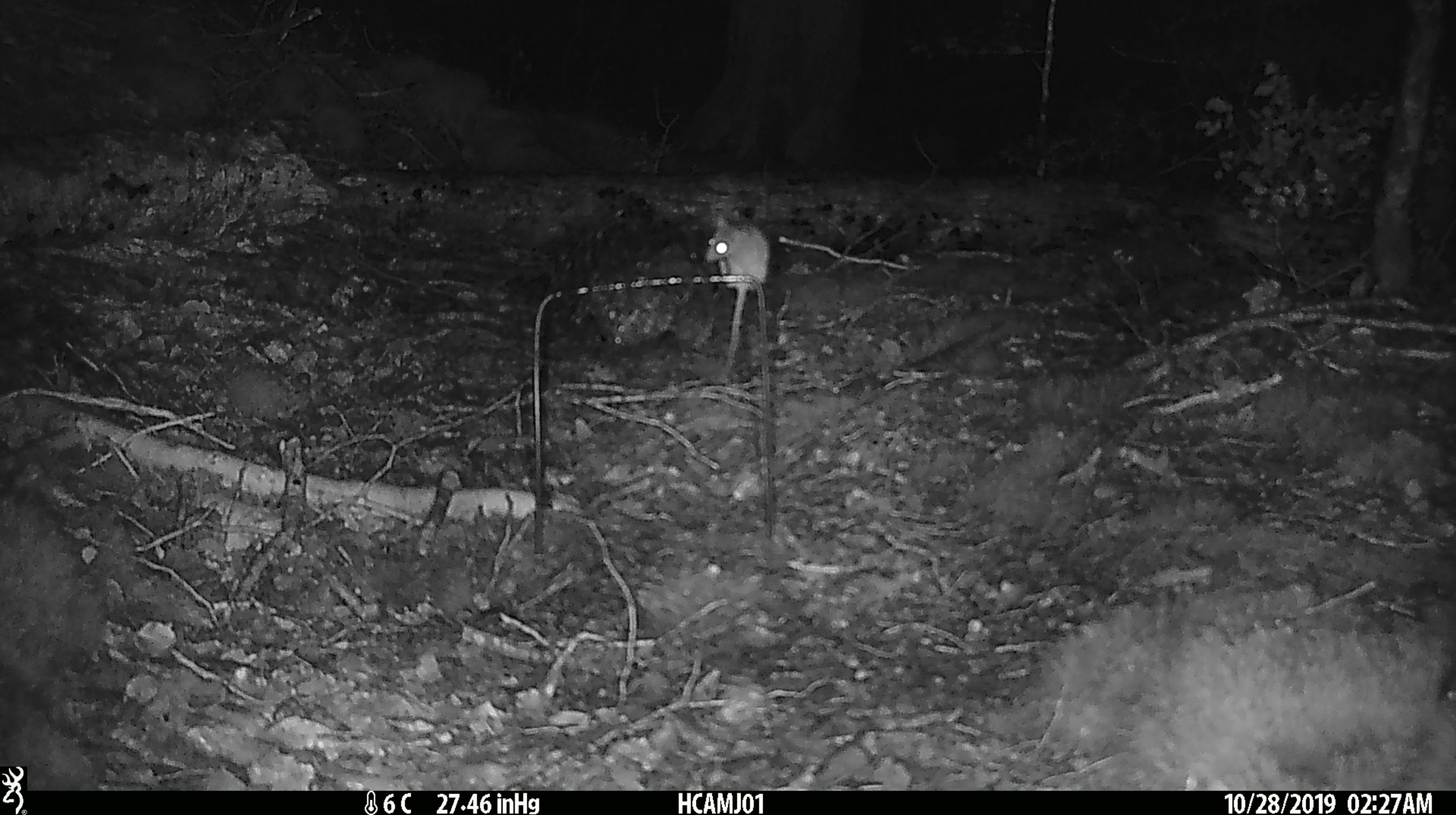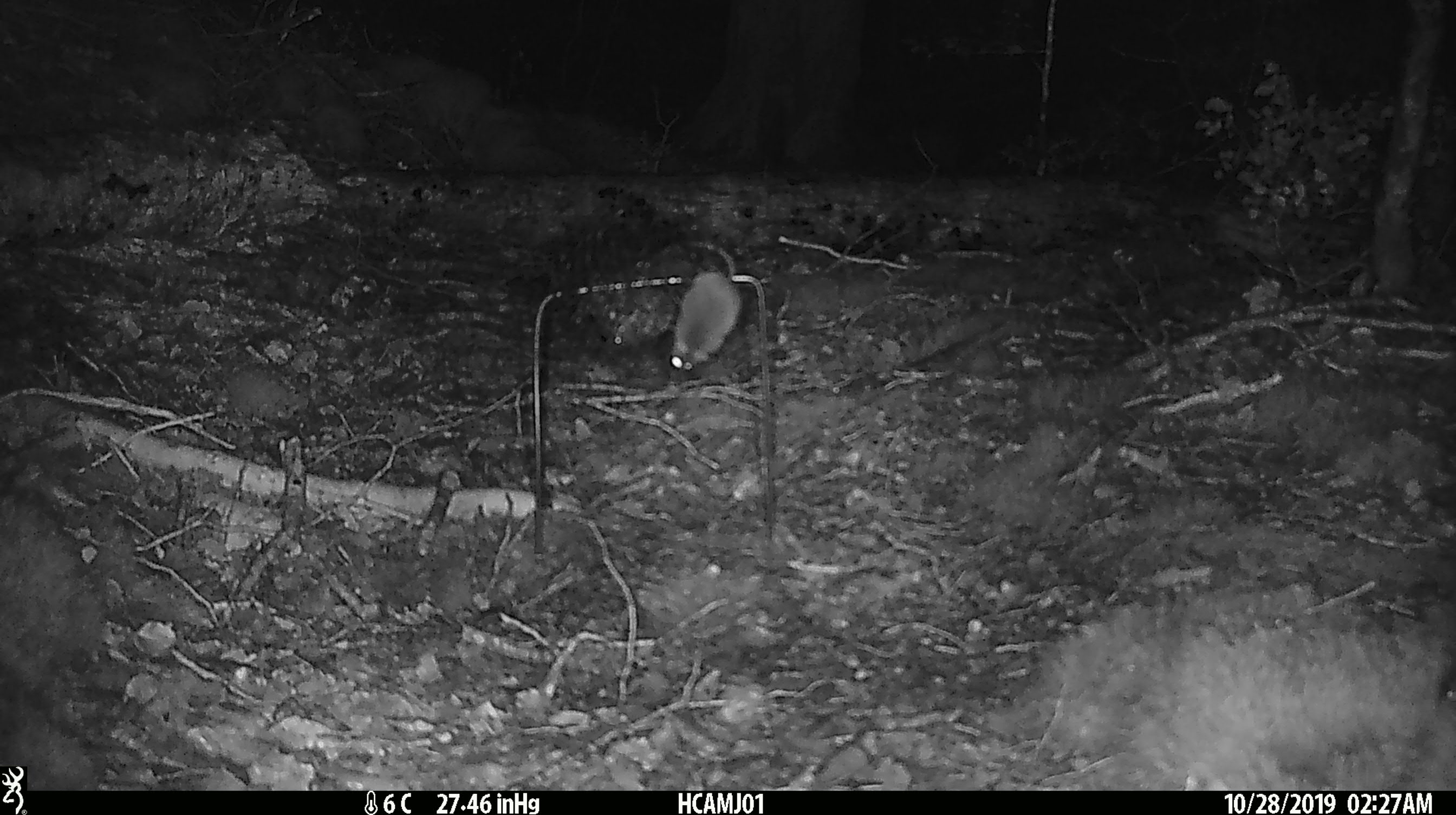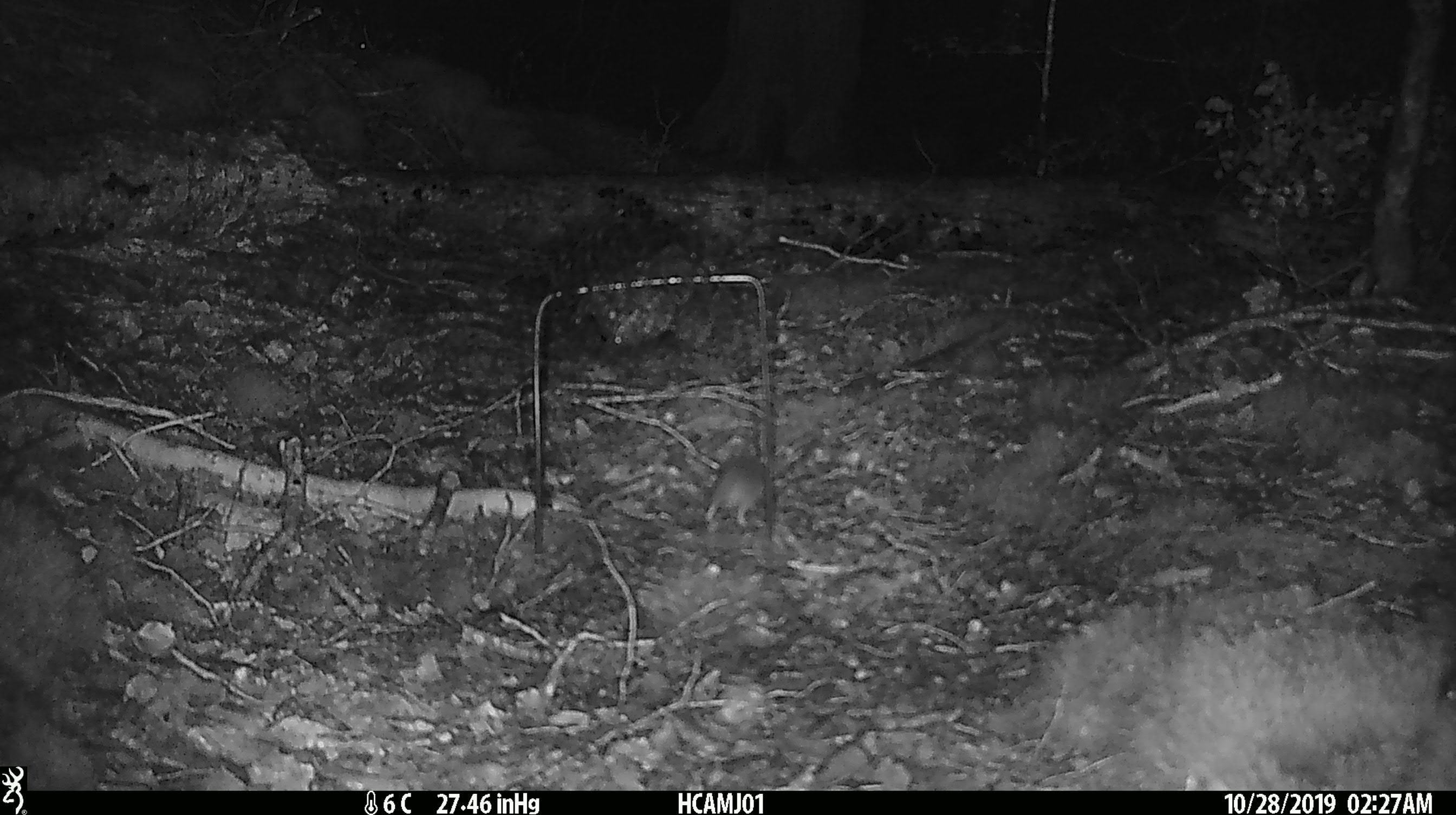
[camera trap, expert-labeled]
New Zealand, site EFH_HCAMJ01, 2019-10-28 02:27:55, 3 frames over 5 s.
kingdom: Animalia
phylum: Chordata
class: Mammalia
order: Rodentia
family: Muridae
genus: Mus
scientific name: Mus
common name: mouse